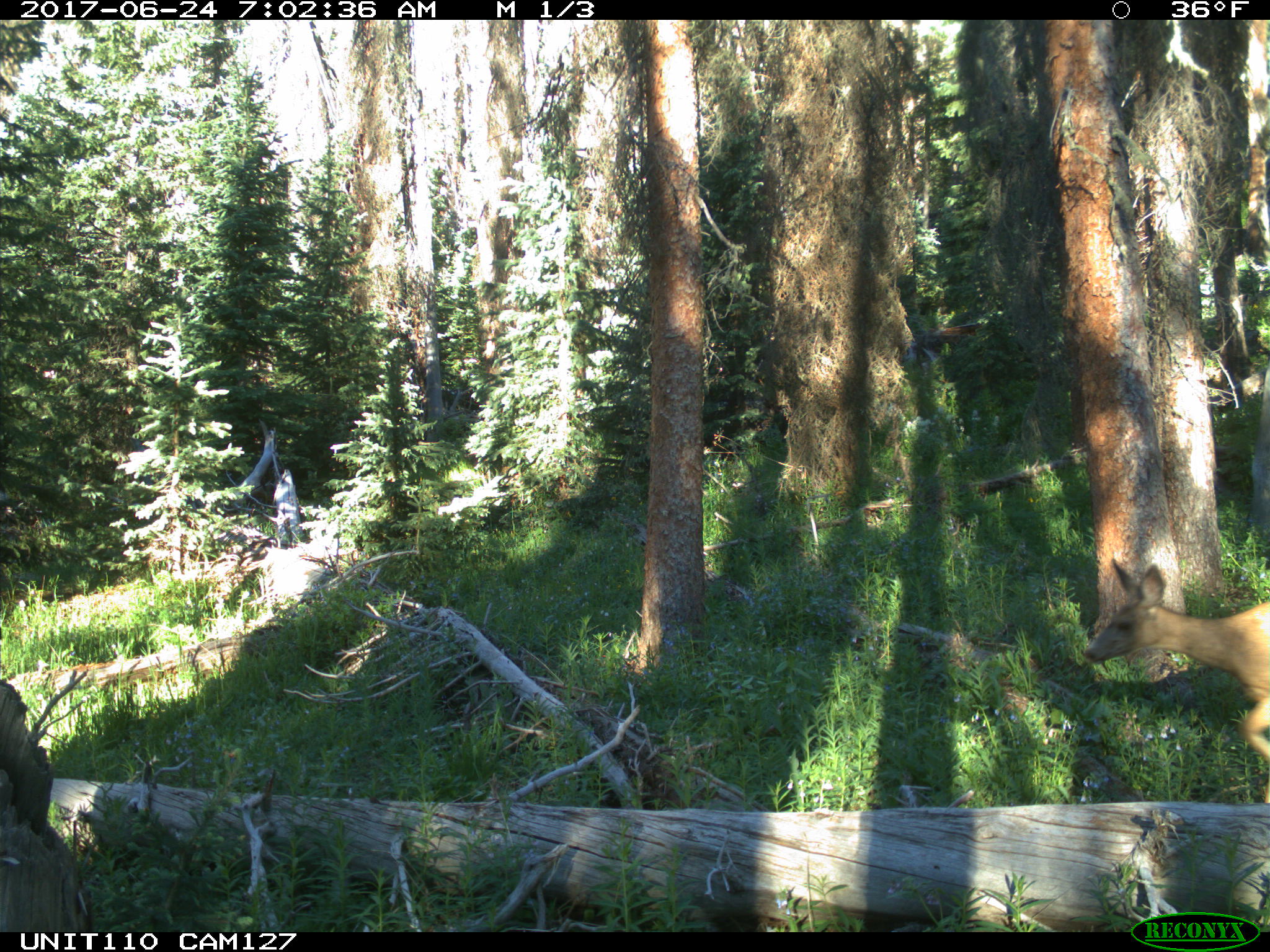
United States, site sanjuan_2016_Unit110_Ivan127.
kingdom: Animalia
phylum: Chordata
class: Mammalia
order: Artiodactyla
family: Cervidae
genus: Odocoileus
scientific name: Odocoileus hemionus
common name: mule deer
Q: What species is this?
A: Odocoileus hemionus (mule deer).